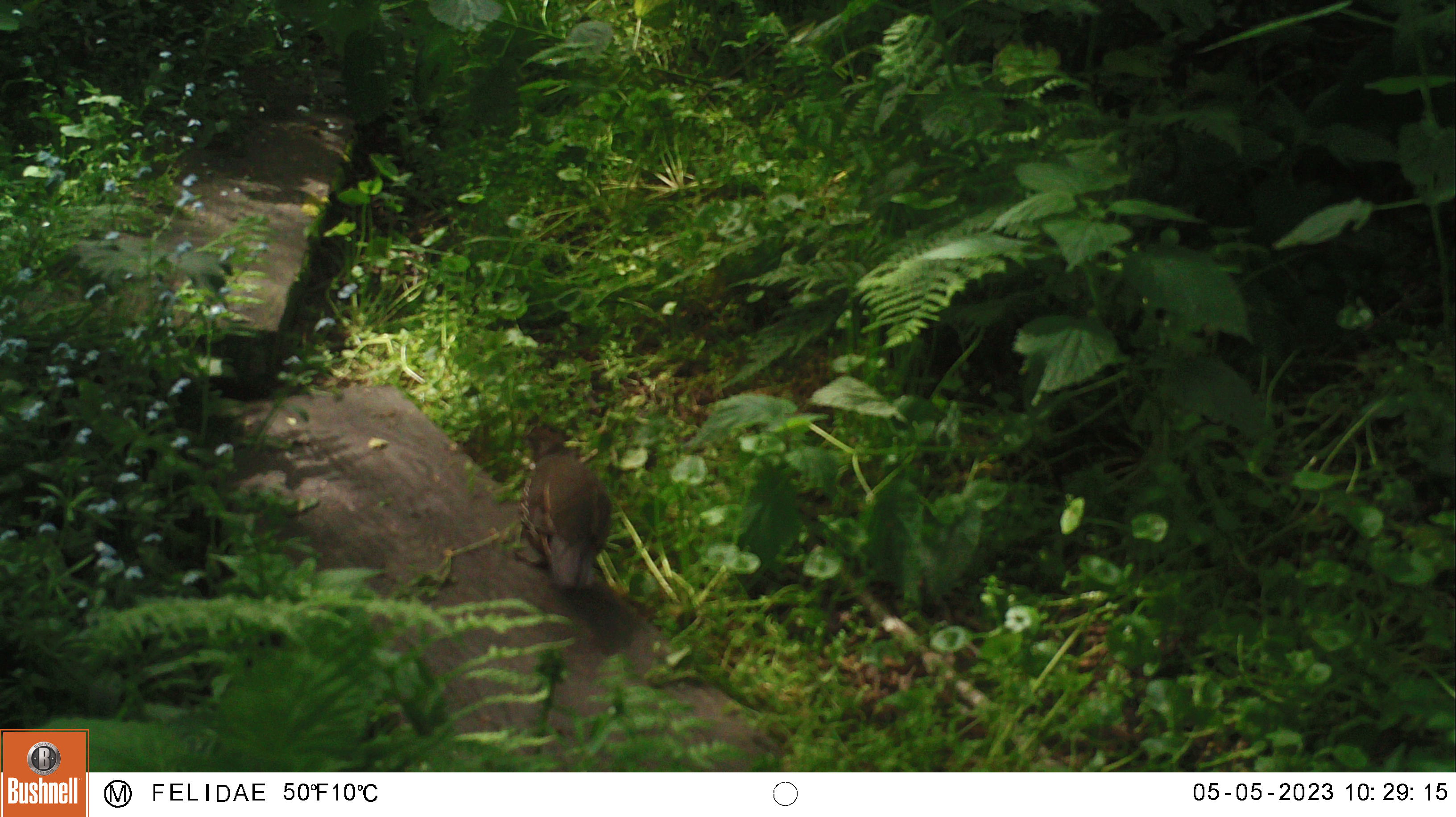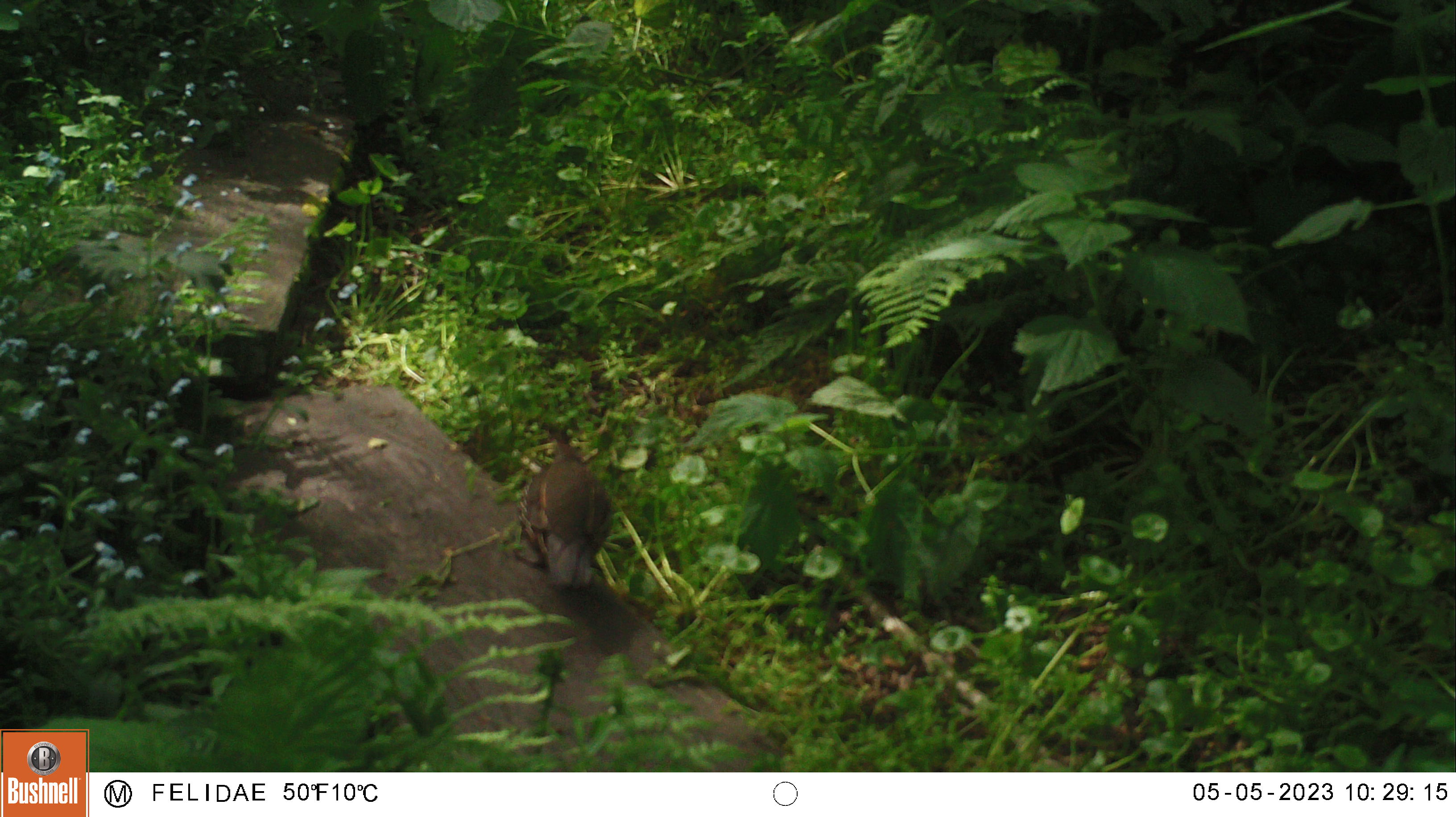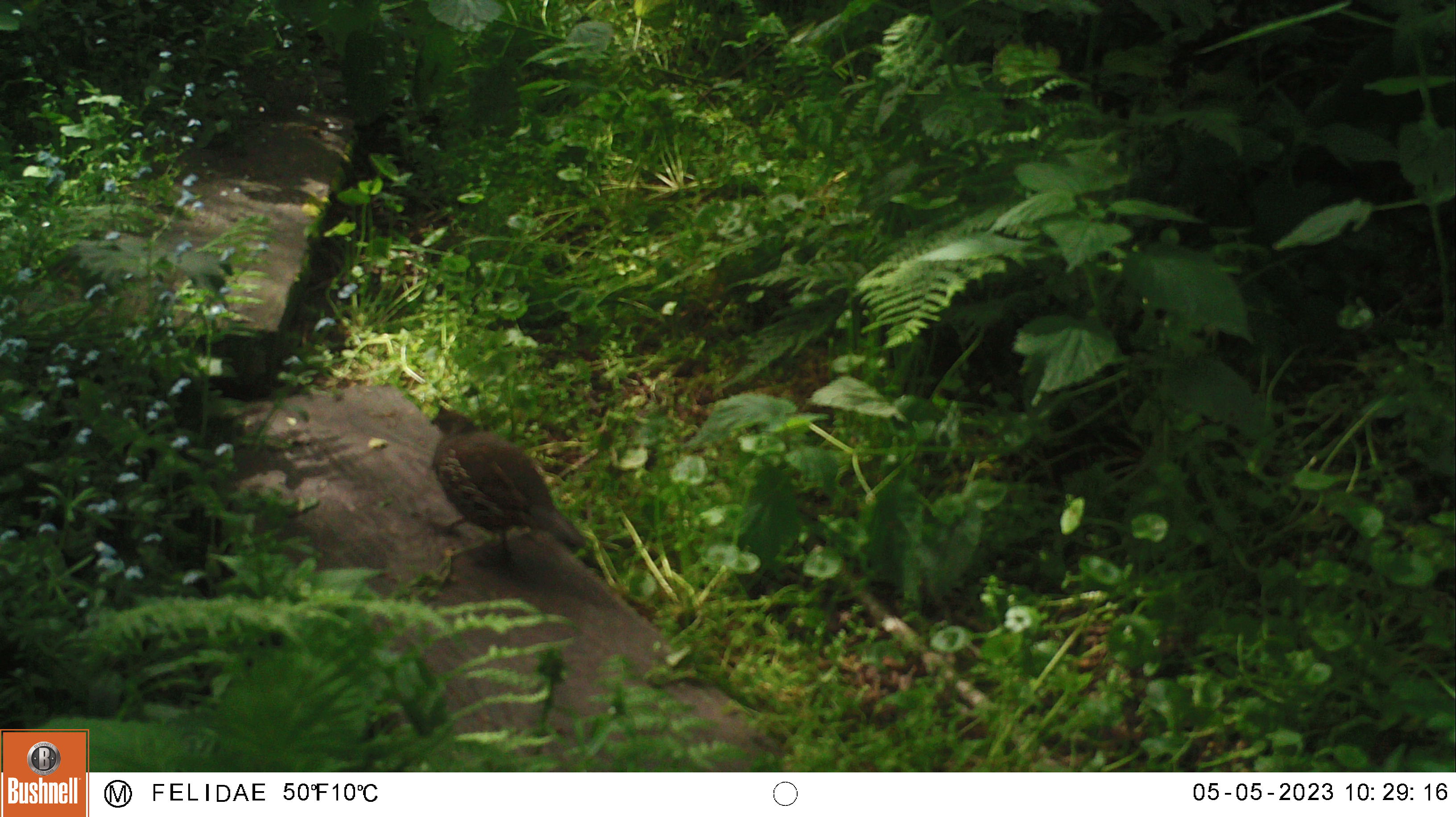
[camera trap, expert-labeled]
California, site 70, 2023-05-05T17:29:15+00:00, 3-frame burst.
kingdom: Animalia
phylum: Chordata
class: Aves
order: Galliformes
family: Odontophoridae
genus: Callipepla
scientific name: Callipepla californica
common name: california quail